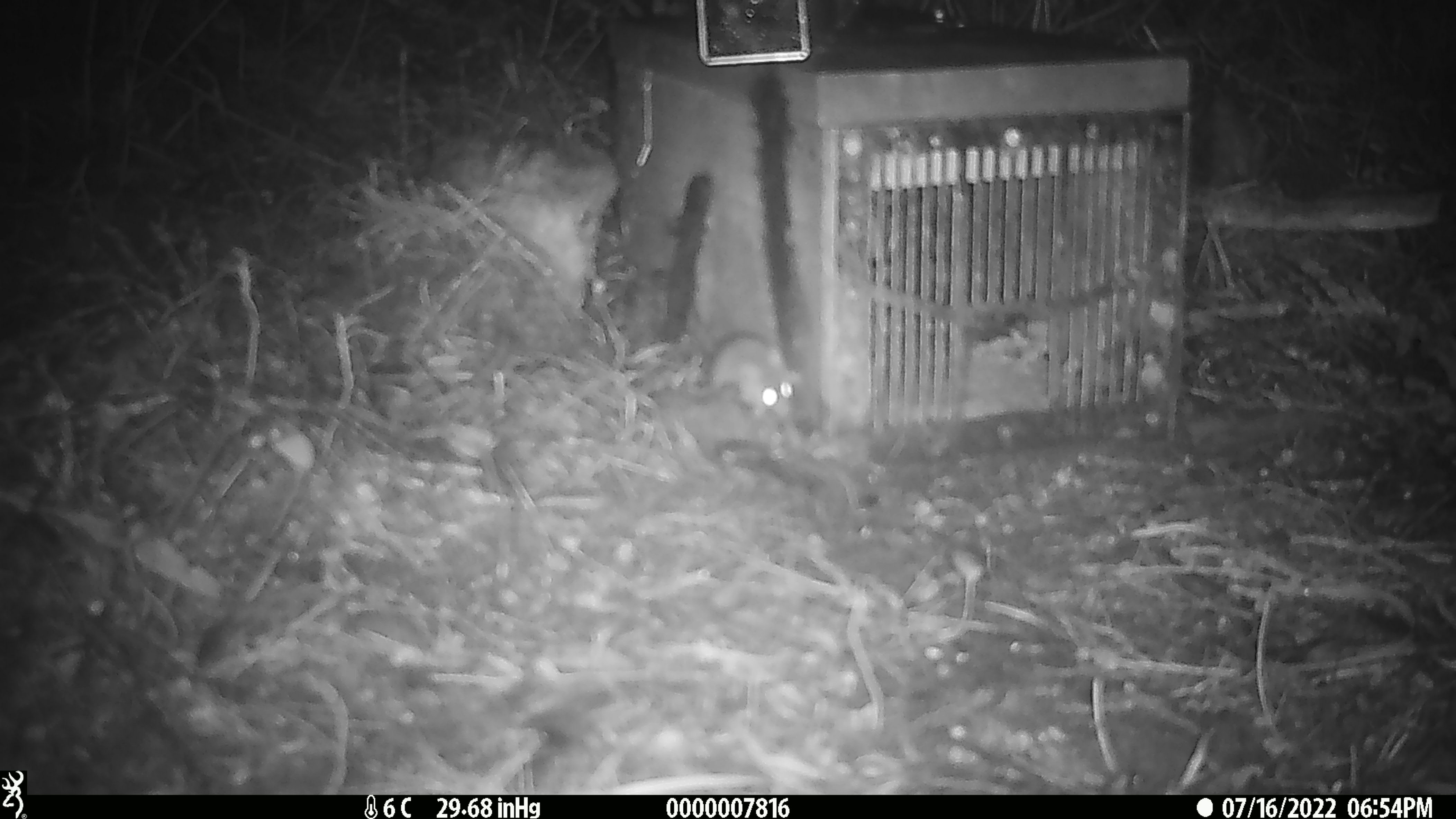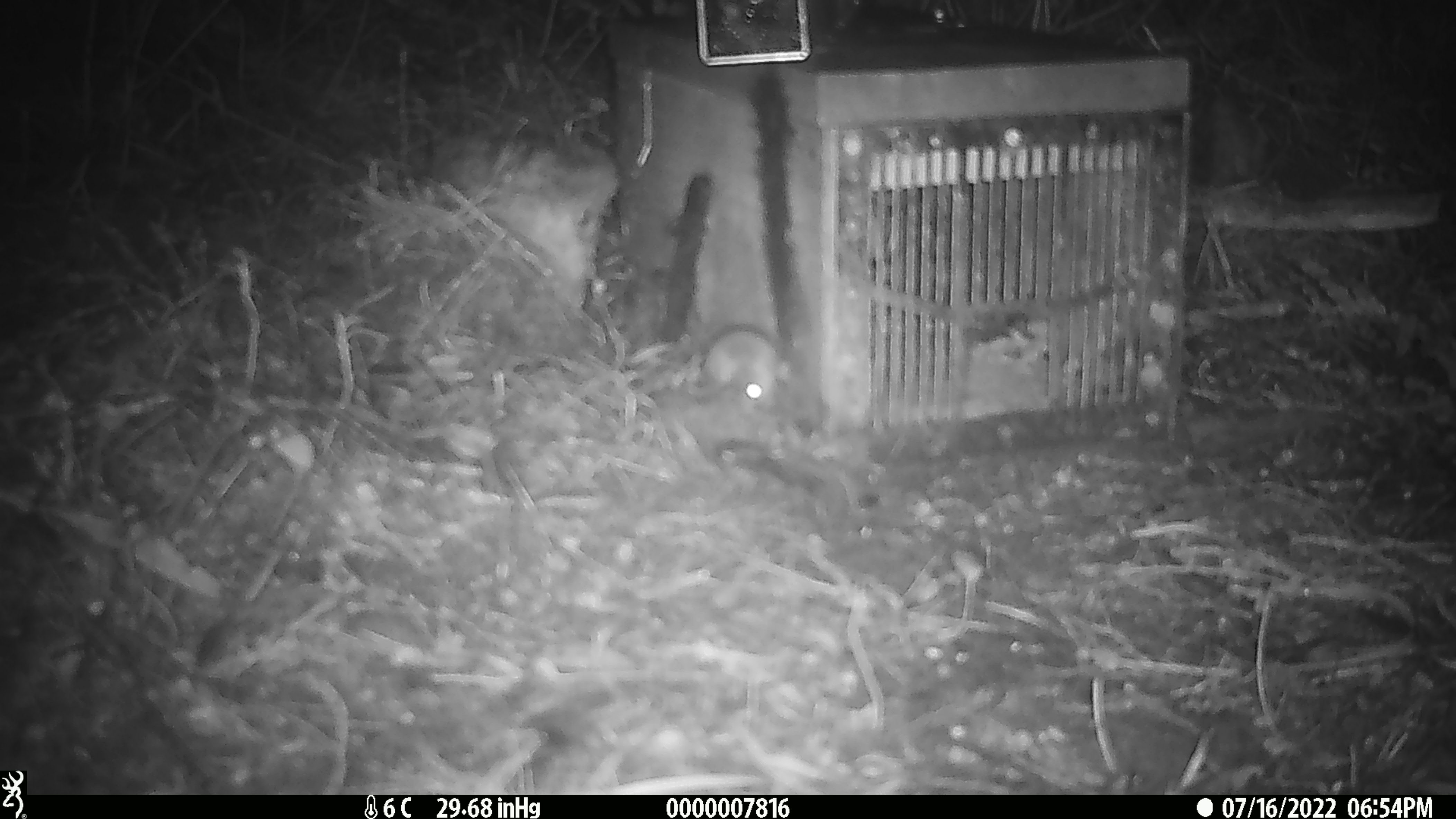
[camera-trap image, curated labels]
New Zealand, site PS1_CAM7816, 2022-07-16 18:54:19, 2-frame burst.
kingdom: Animalia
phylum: Chordata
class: Mammalia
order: Rodentia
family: Muridae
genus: Mus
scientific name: Mus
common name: mouse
Mouse (Mus).